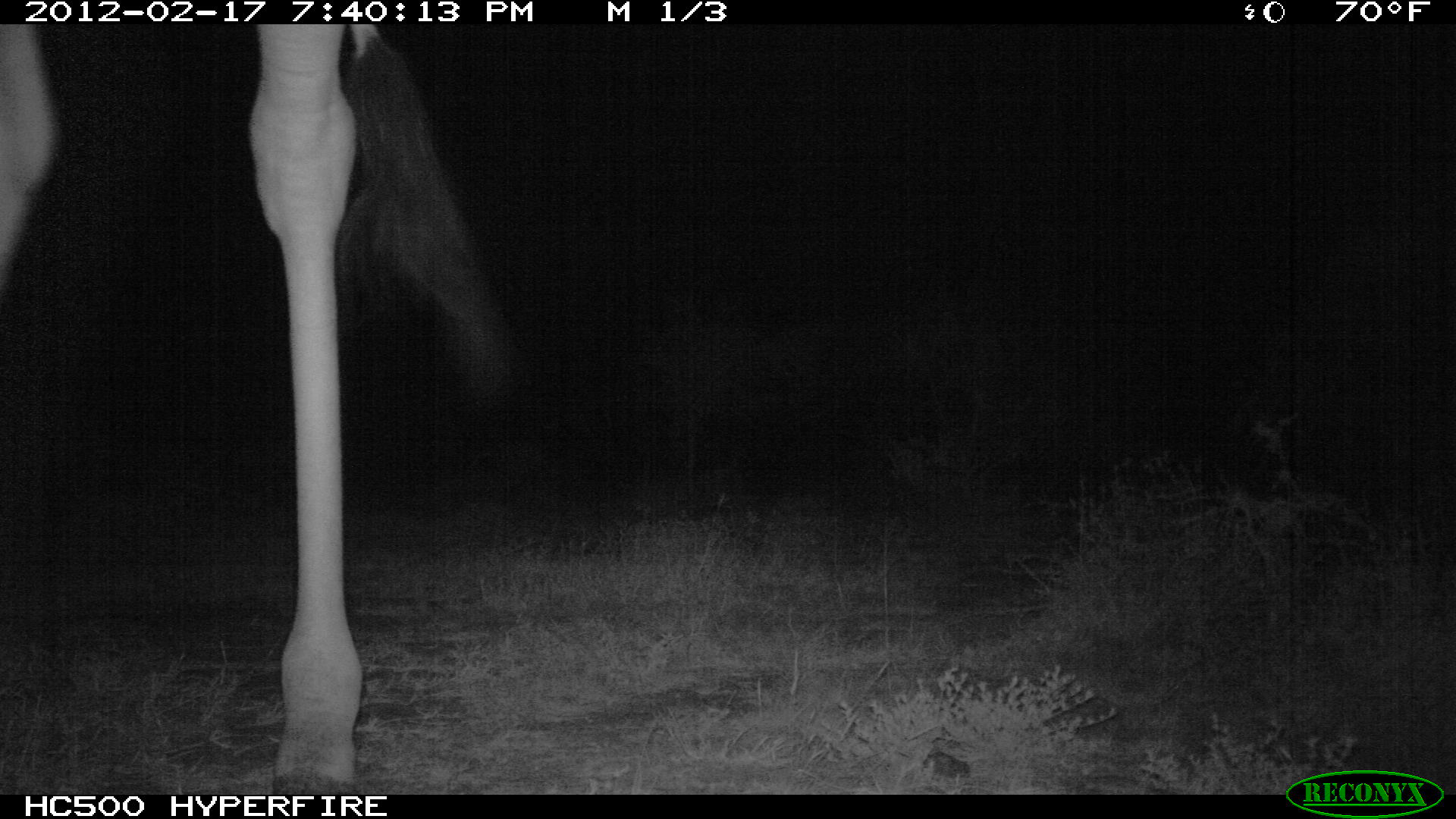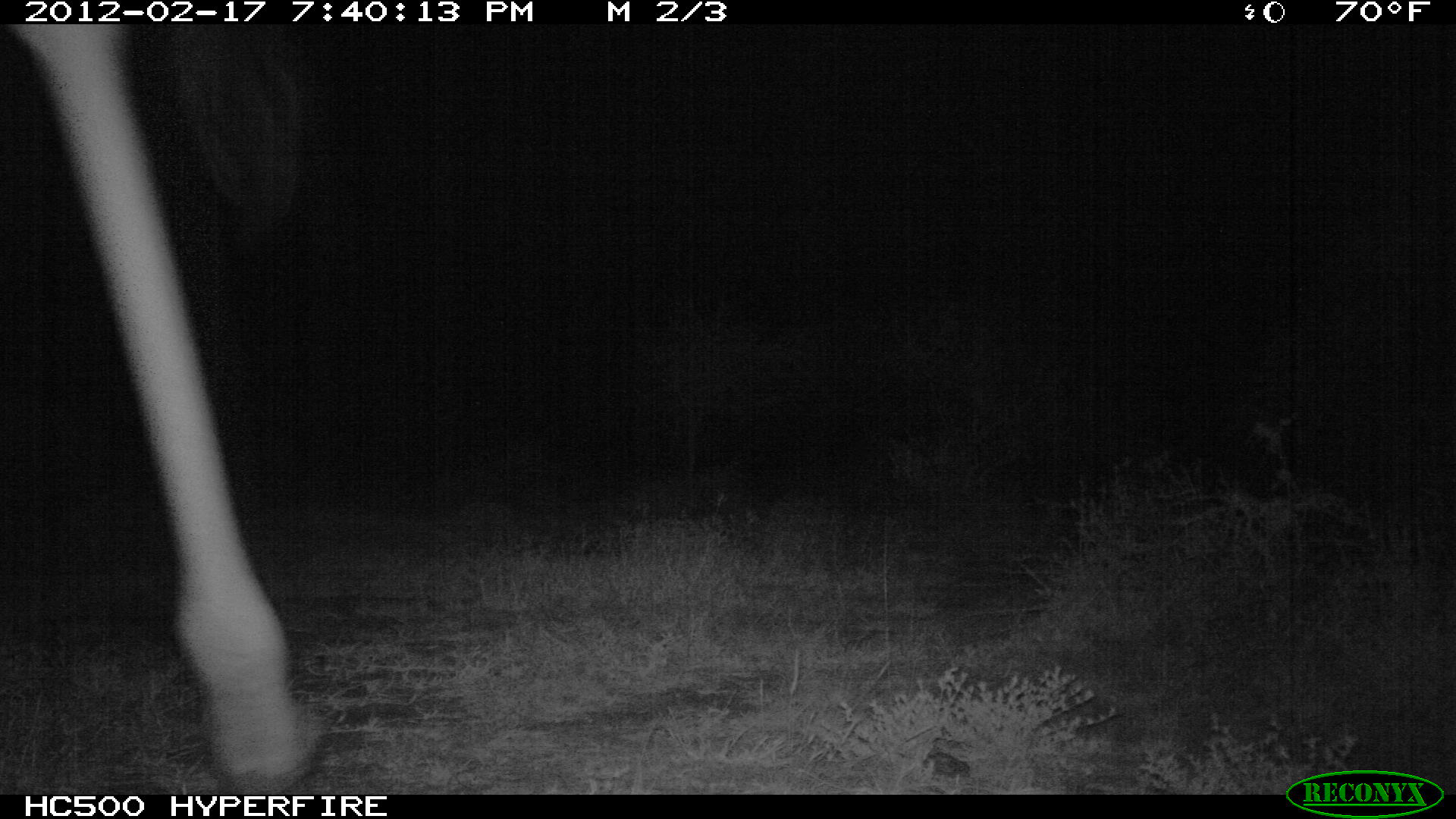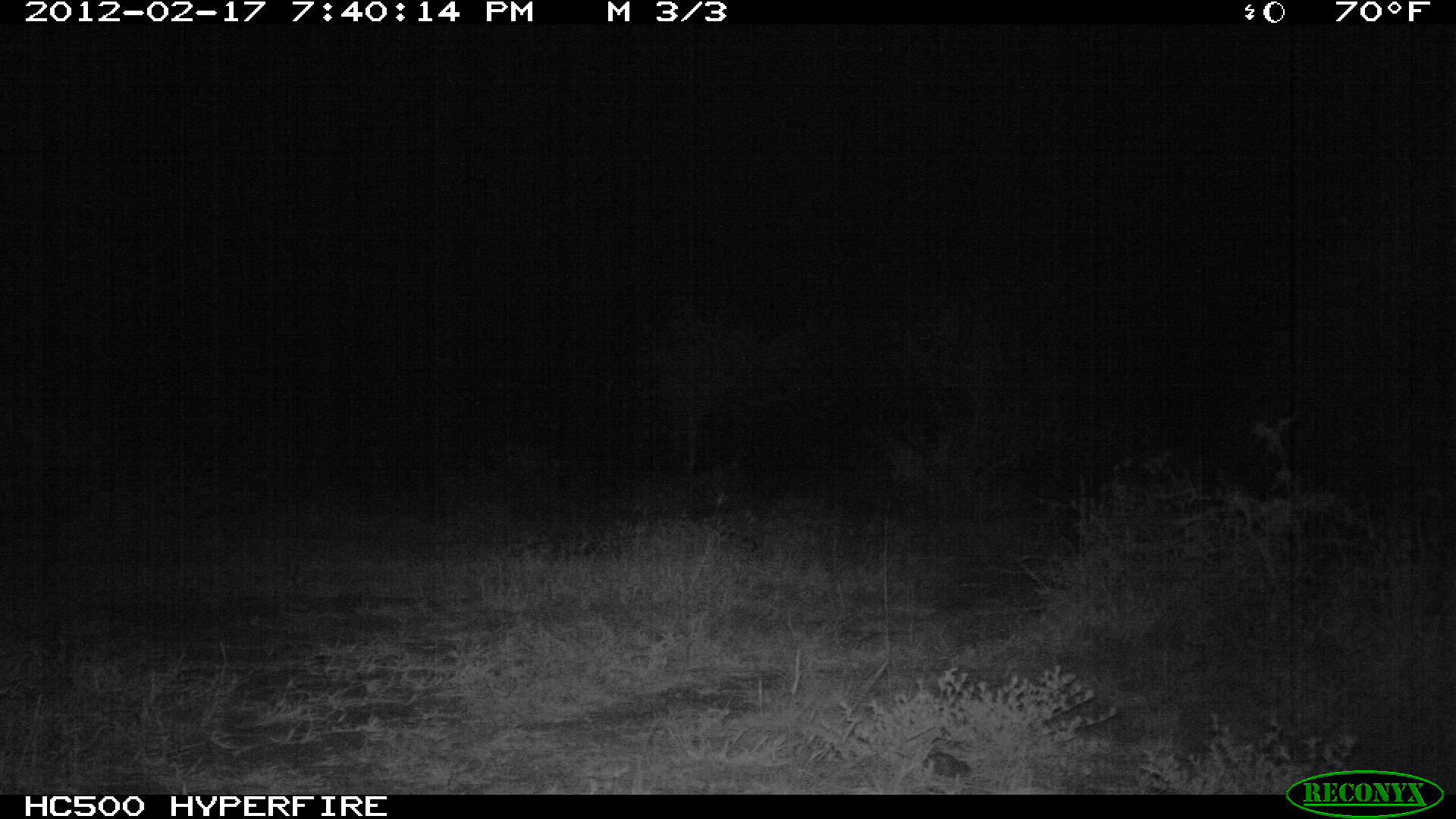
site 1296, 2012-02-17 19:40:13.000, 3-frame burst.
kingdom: Animalia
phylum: Chordata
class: Mammalia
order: Artiodactyla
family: Giraffidae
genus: Giraffa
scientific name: Giraffa camelopardalis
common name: giraffe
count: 1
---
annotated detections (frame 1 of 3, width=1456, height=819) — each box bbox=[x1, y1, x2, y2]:
giraffa camelopardalis: bbox=[0, 22, 518, 792]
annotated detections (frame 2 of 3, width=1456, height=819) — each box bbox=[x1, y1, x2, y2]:
giraffa camelopardalis: bbox=[0, 22, 318, 792]